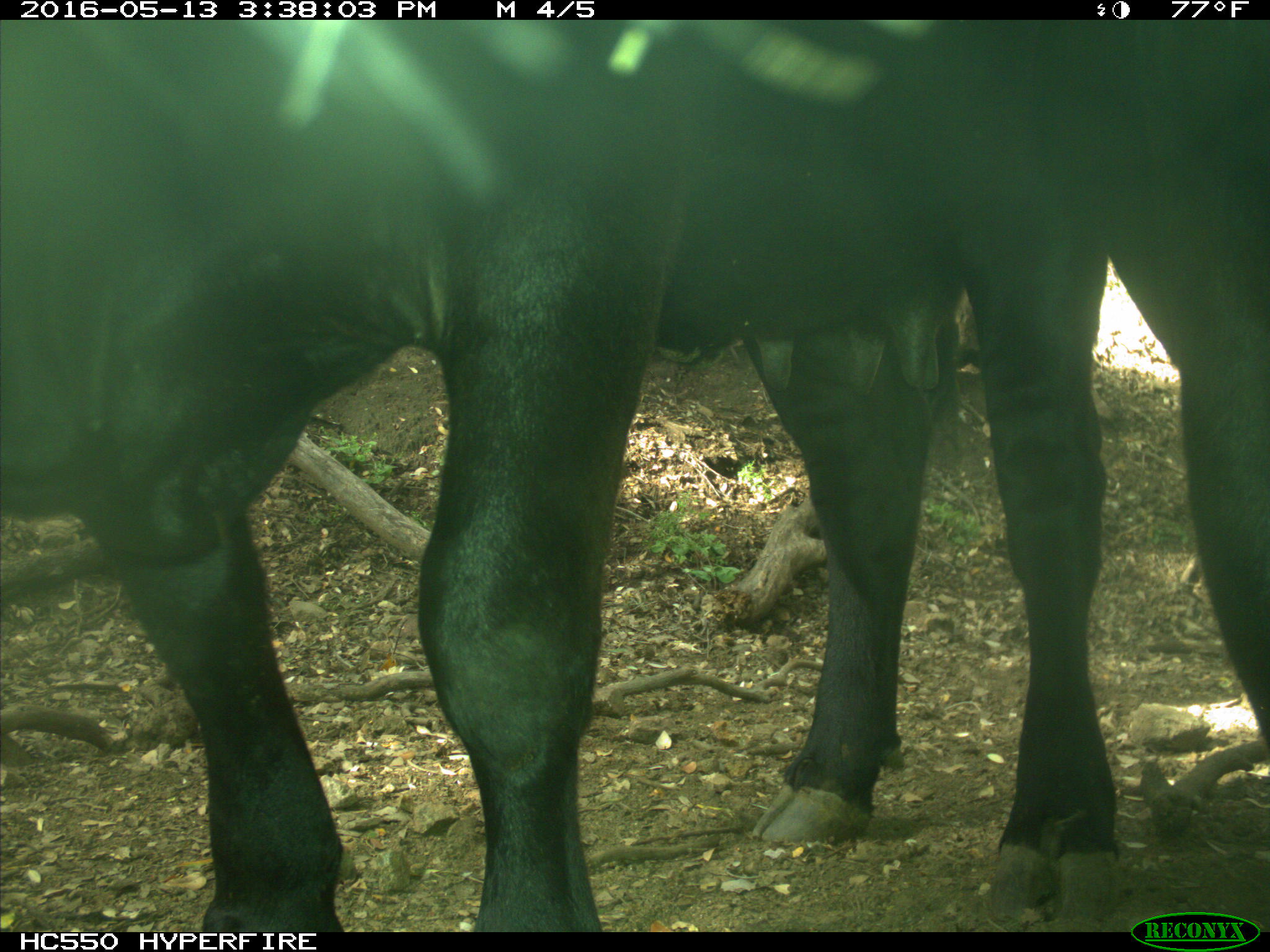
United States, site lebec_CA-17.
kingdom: Animalia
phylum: Chordata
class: Mammalia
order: Artiodactyla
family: Bovidae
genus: Bos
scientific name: Bos taurus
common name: domestic cow